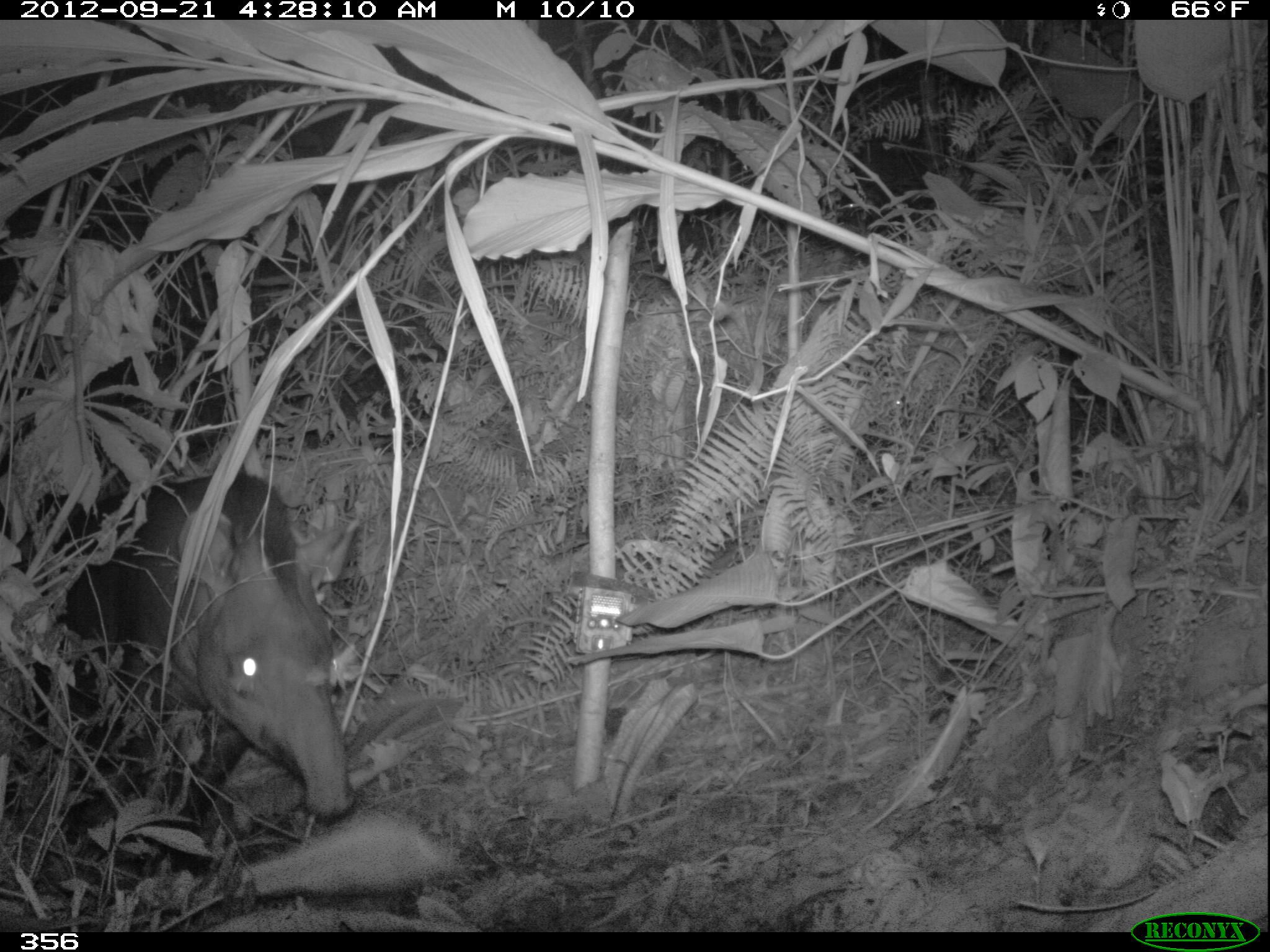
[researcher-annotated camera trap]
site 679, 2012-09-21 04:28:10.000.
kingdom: Animalia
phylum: Chordata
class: Mammalia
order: Perissodactyla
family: Tapiridae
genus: Tapirus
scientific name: Tapirus terrestris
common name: south american tapir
Tapirus terrestris (south american tapir).